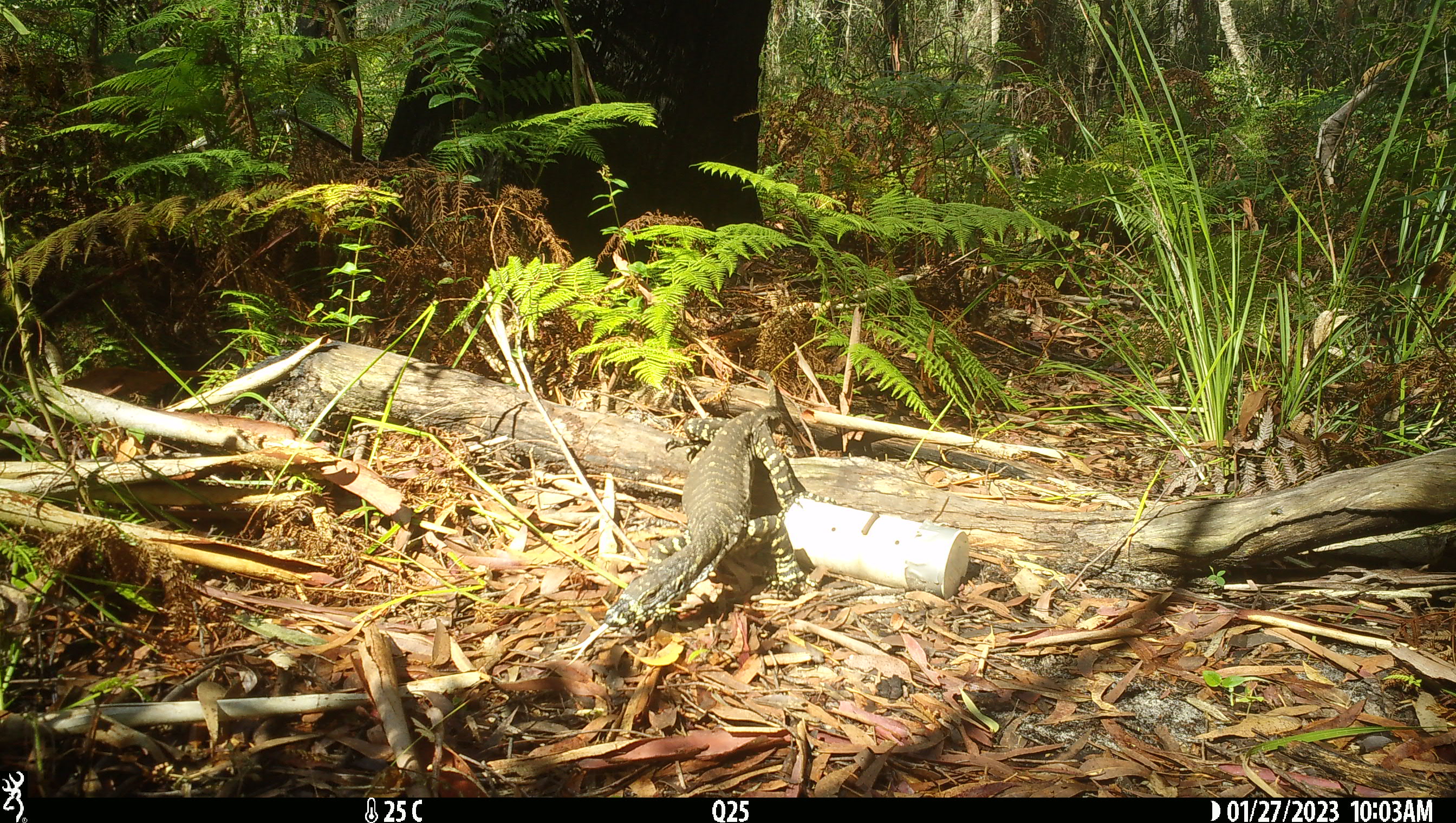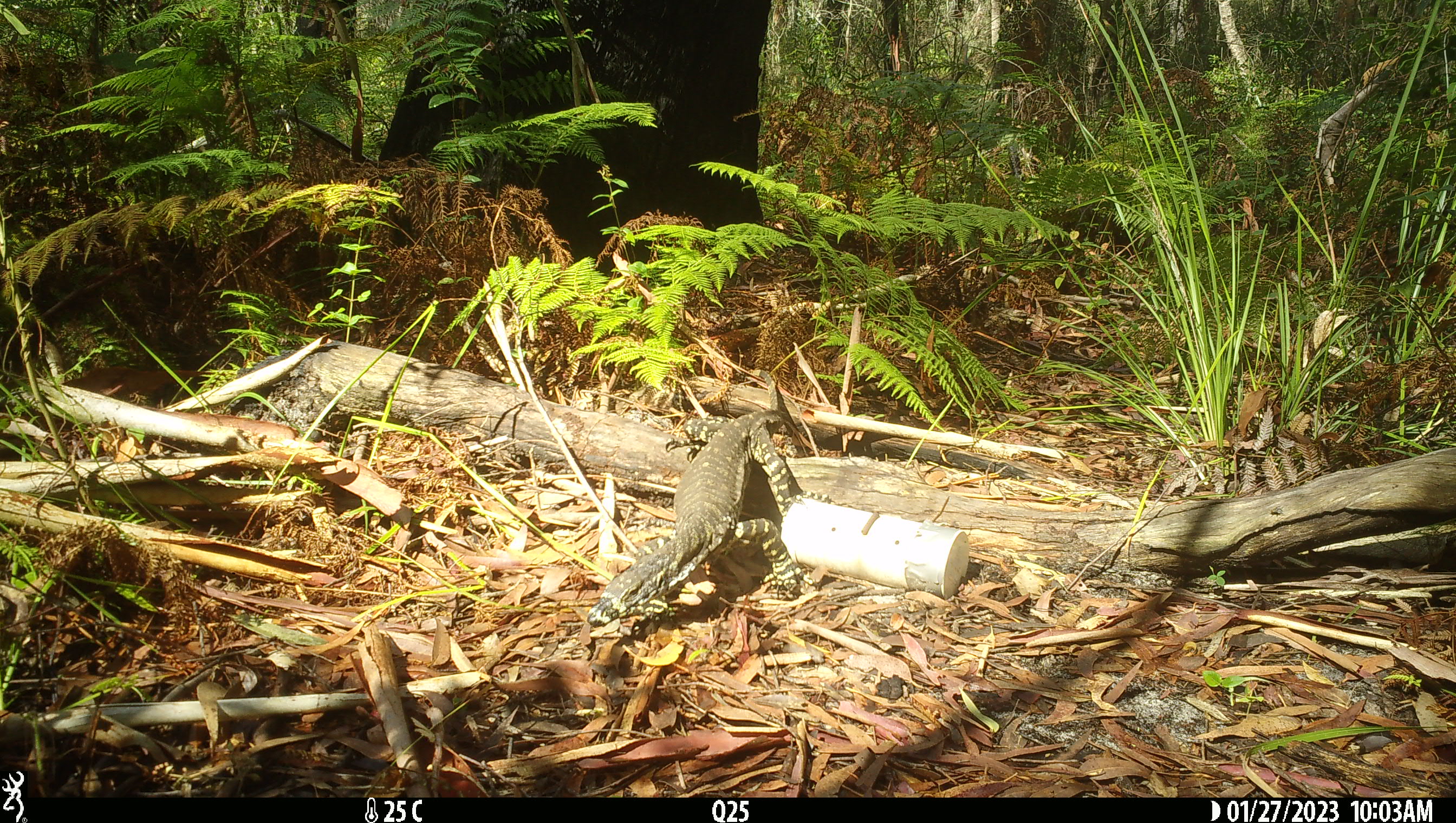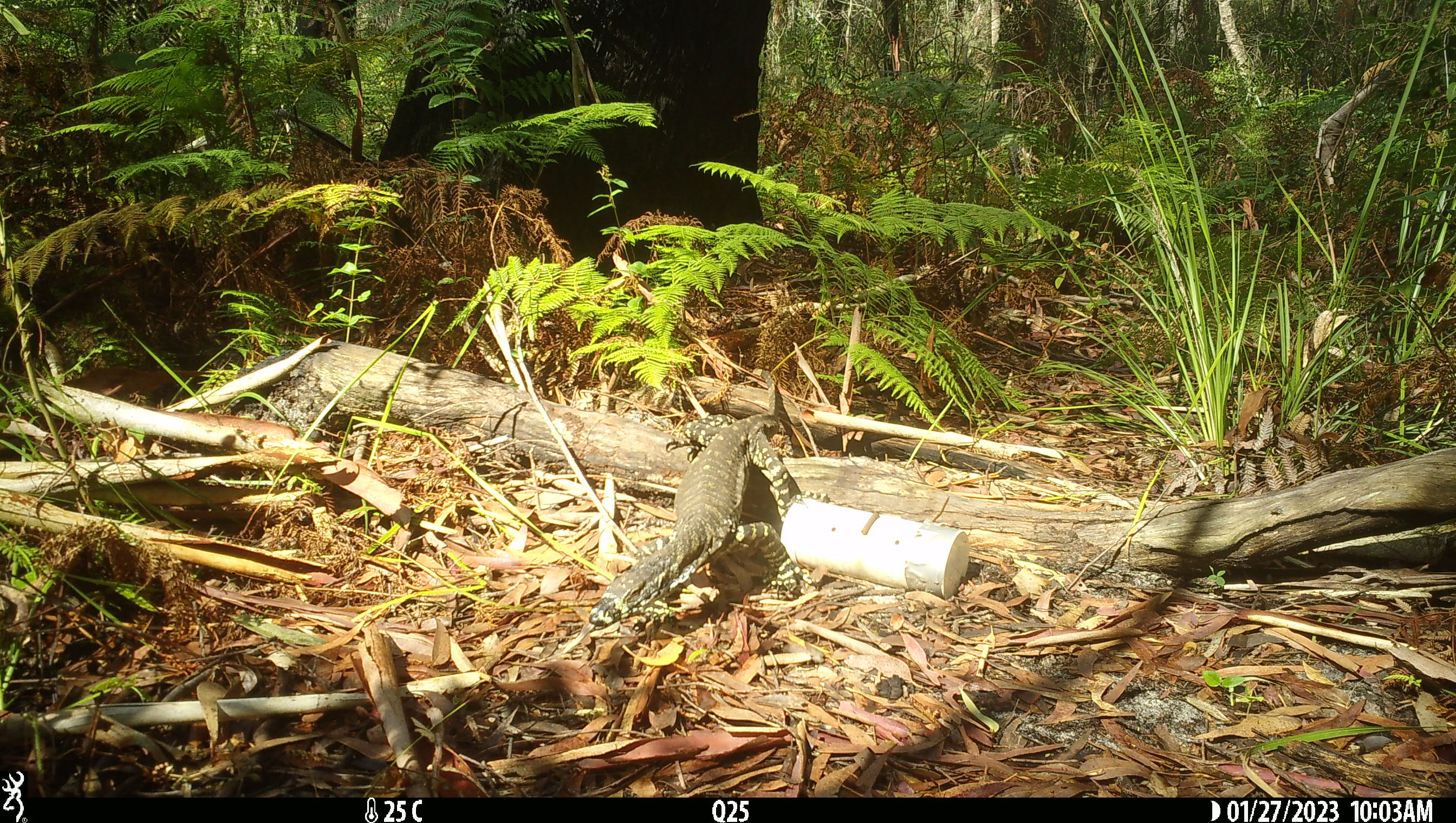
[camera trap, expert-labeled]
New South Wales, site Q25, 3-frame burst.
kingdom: Animalia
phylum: Chordata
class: Reptilia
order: Squamata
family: Varanidae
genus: Varanus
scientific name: Varanus varius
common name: lace monitor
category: goanna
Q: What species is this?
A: Goanna (lace monitor) (Varanus varius).